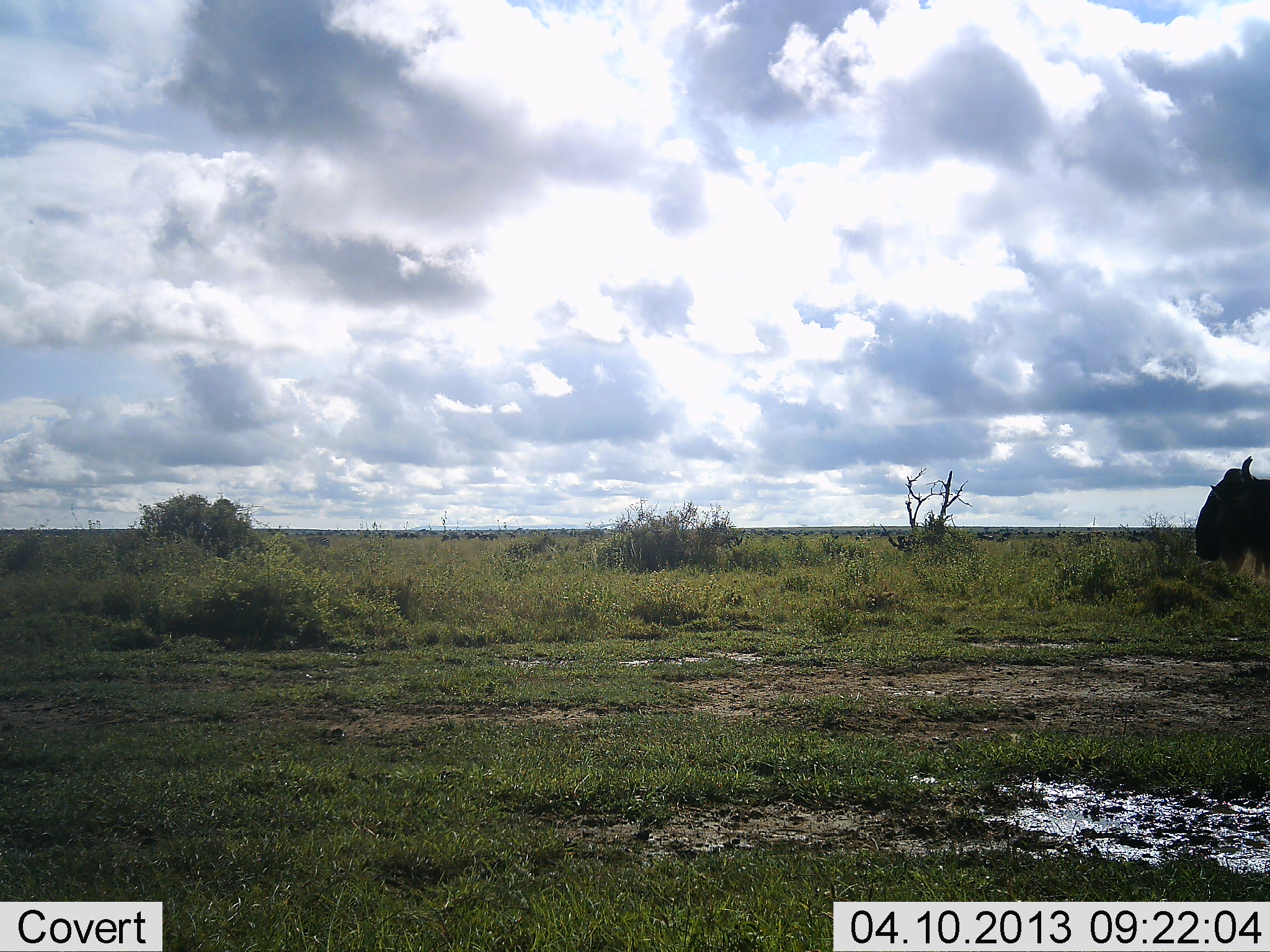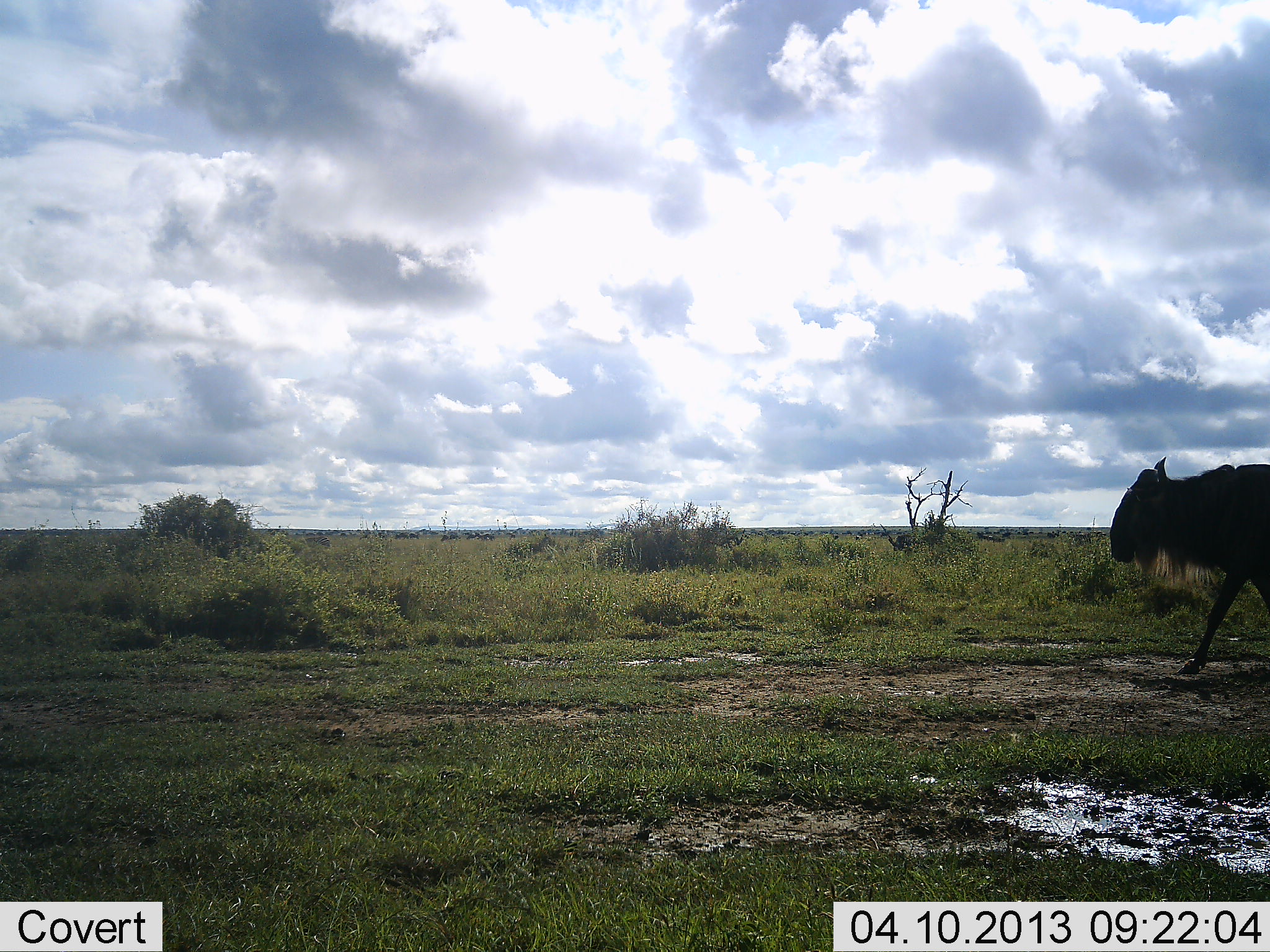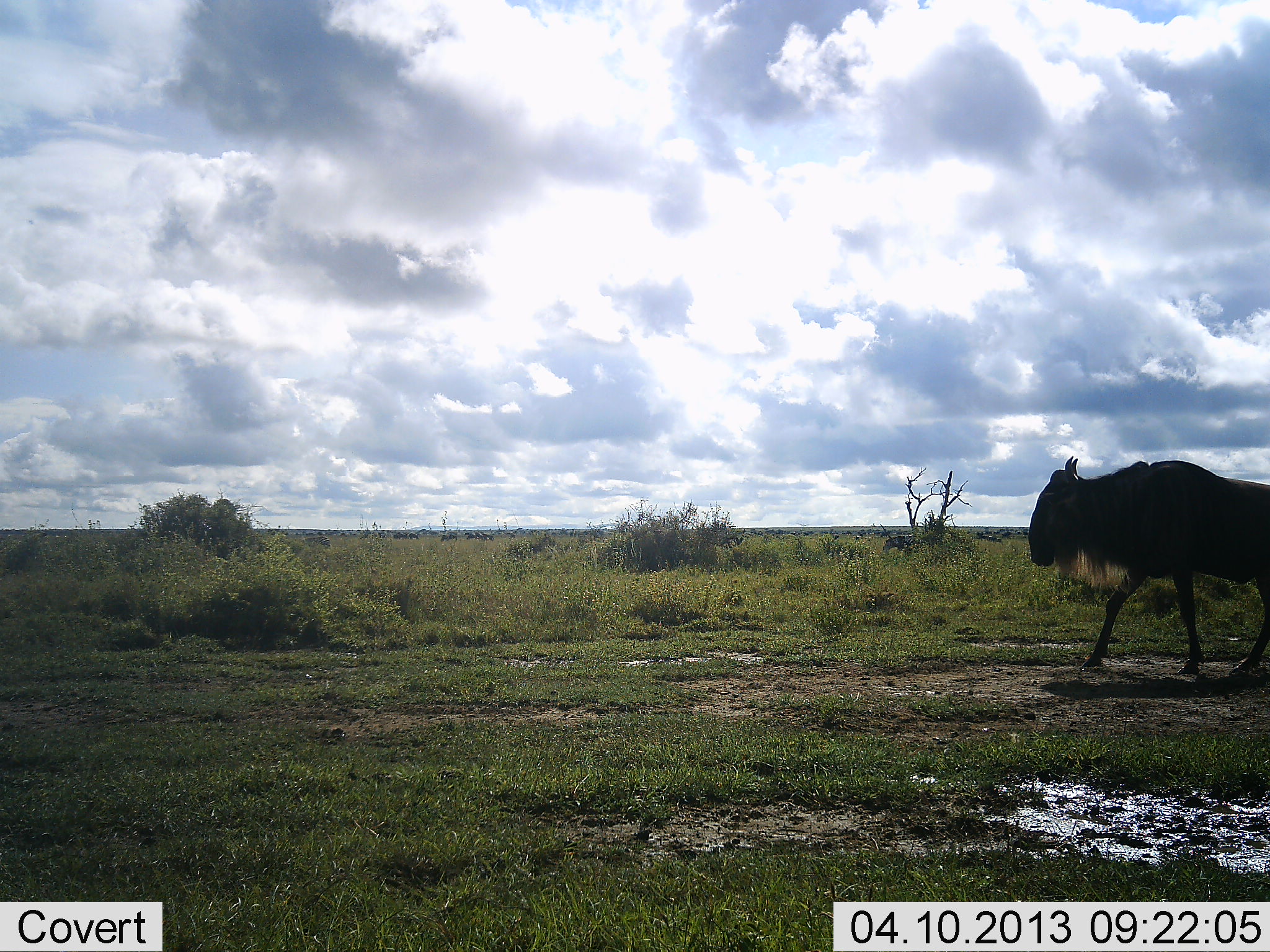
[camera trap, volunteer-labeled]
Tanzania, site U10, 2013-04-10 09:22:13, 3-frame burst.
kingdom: Animalia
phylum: Chordata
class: Mammalia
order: Artiodactyla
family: Bovidae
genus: Connochaetes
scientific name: Connochaetes taurinus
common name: blue wildebeest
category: wildebeest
Wildebeest (blue wildebeest) (Connochaetes taurinus), count 2. Behavior (volunteer vote fractions): standing 12%, resting 0%, moving 100%, interacting 0%. Young present (vote fraction): 0%. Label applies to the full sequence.